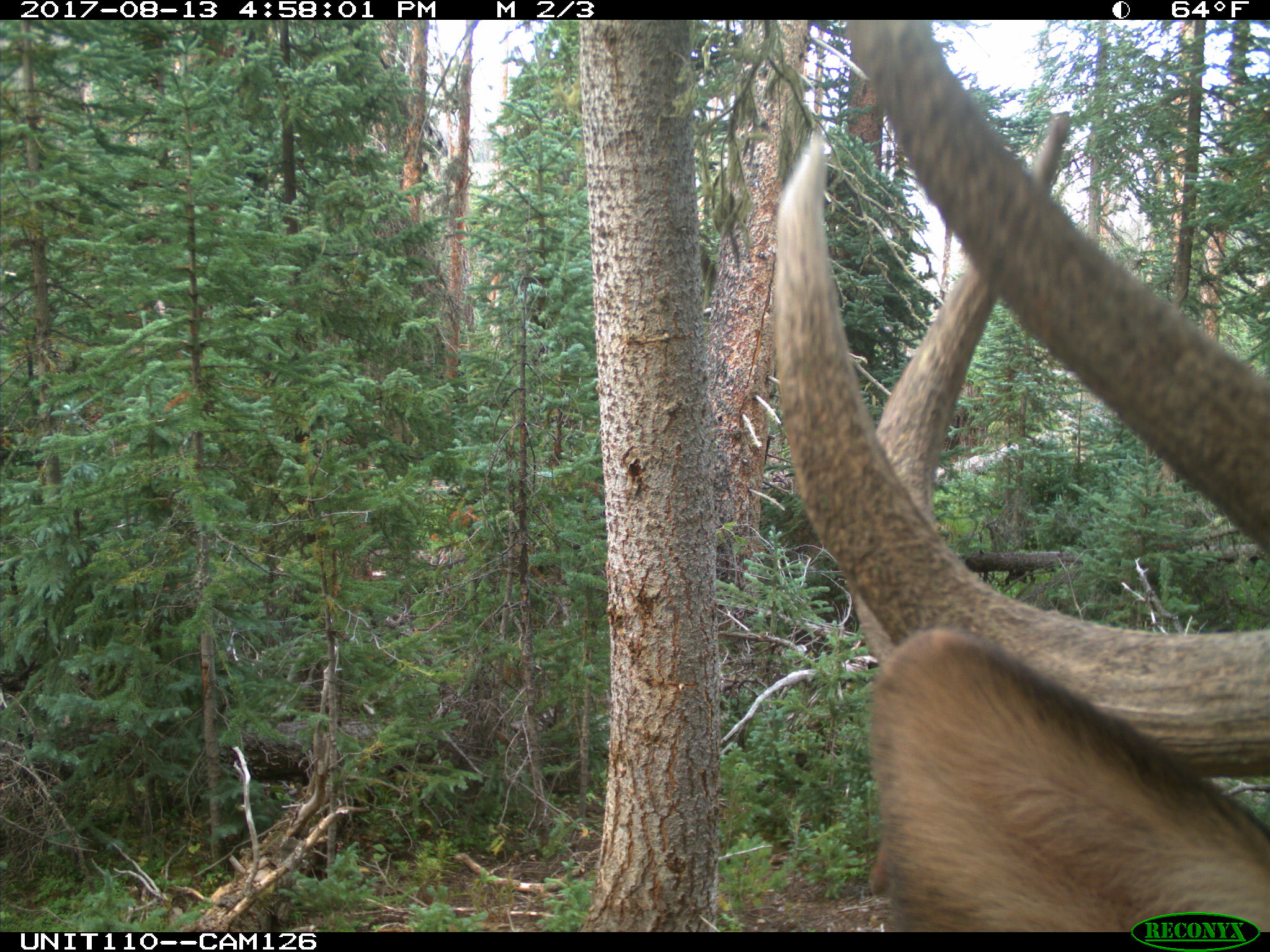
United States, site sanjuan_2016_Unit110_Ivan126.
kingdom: Animalia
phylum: Chordata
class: Mammalia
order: Artiodactyla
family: Cervidae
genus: Cervus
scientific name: Cervus elaphus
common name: red deer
Cervus elaphus (red deer).